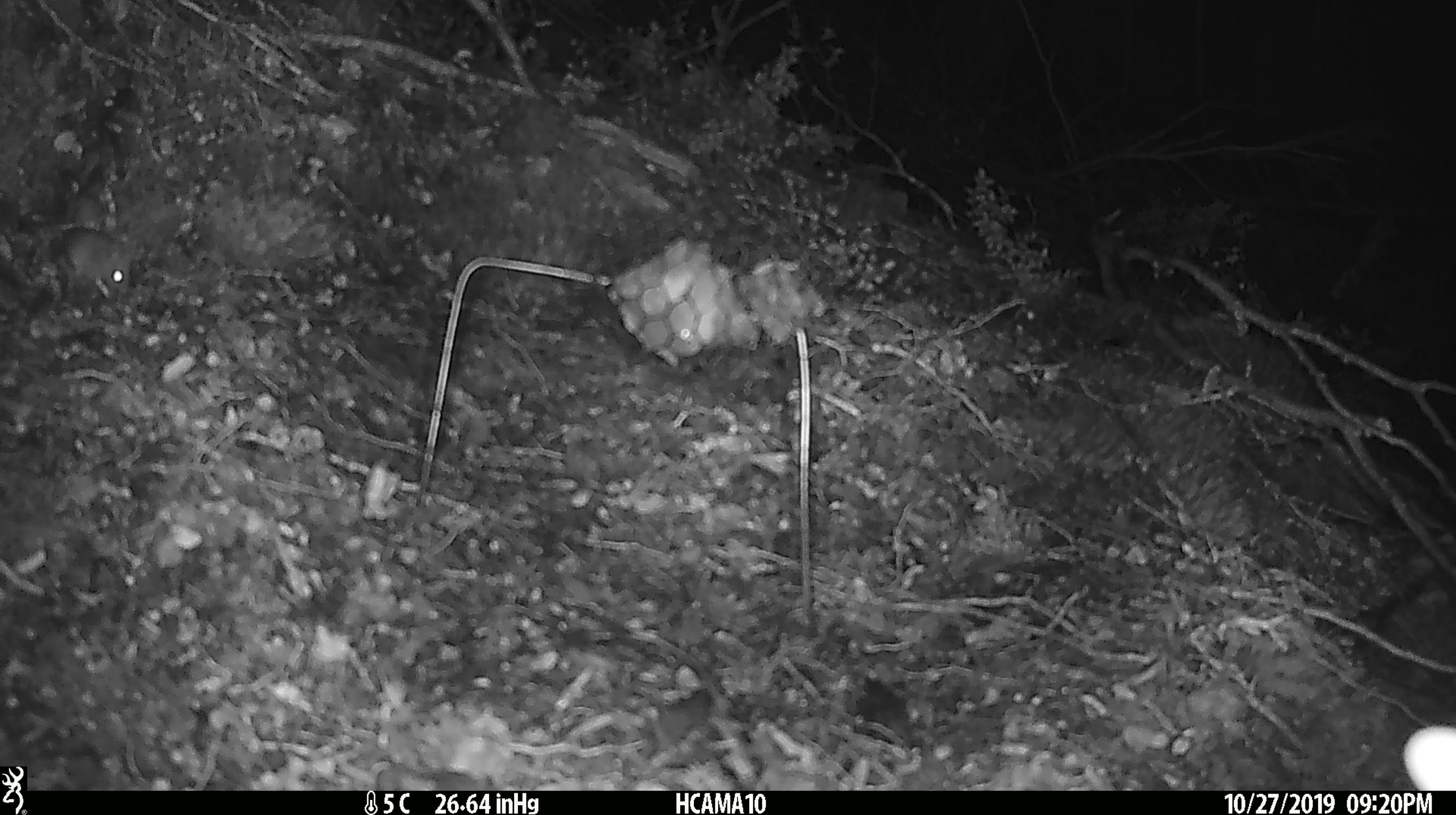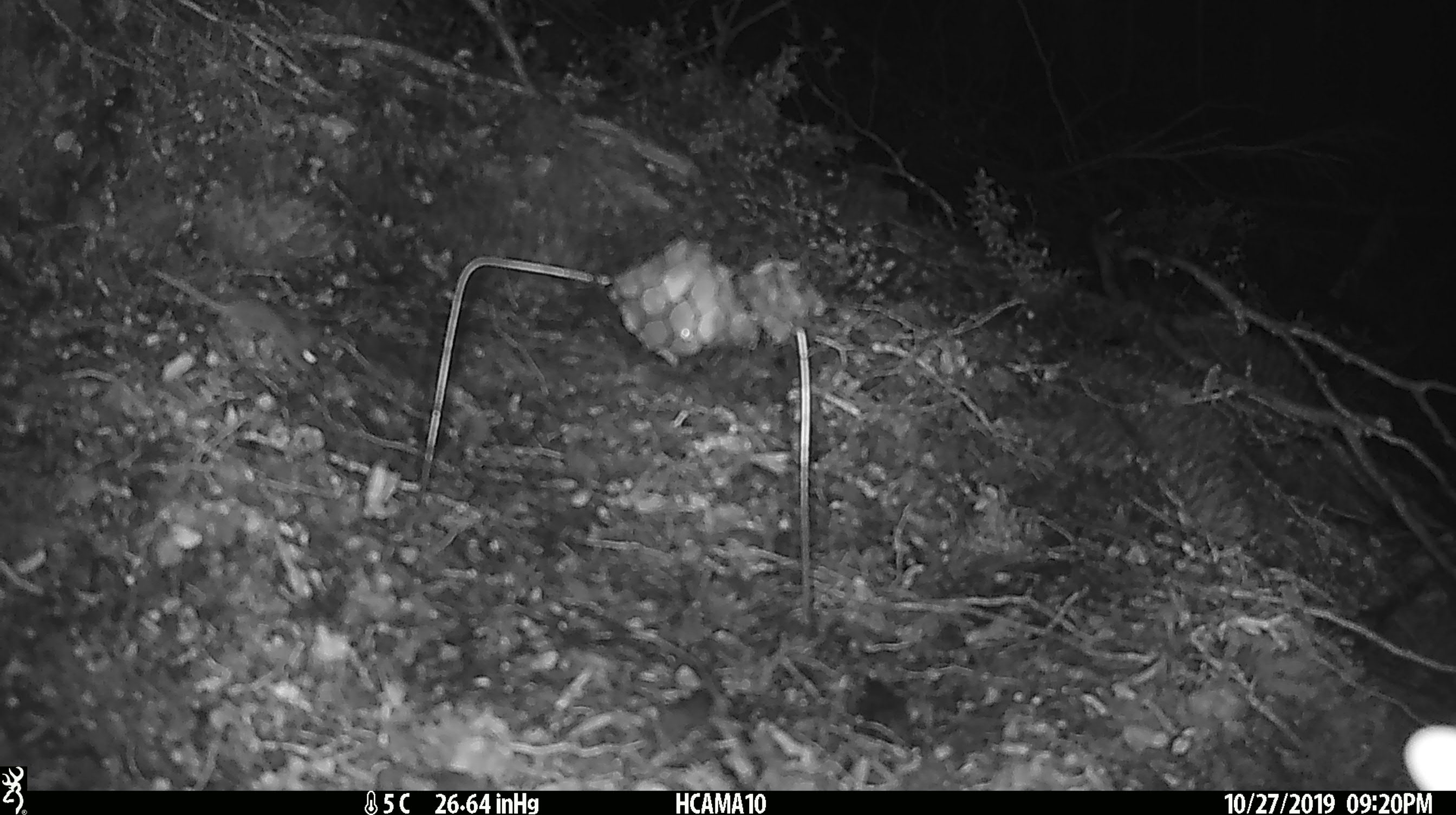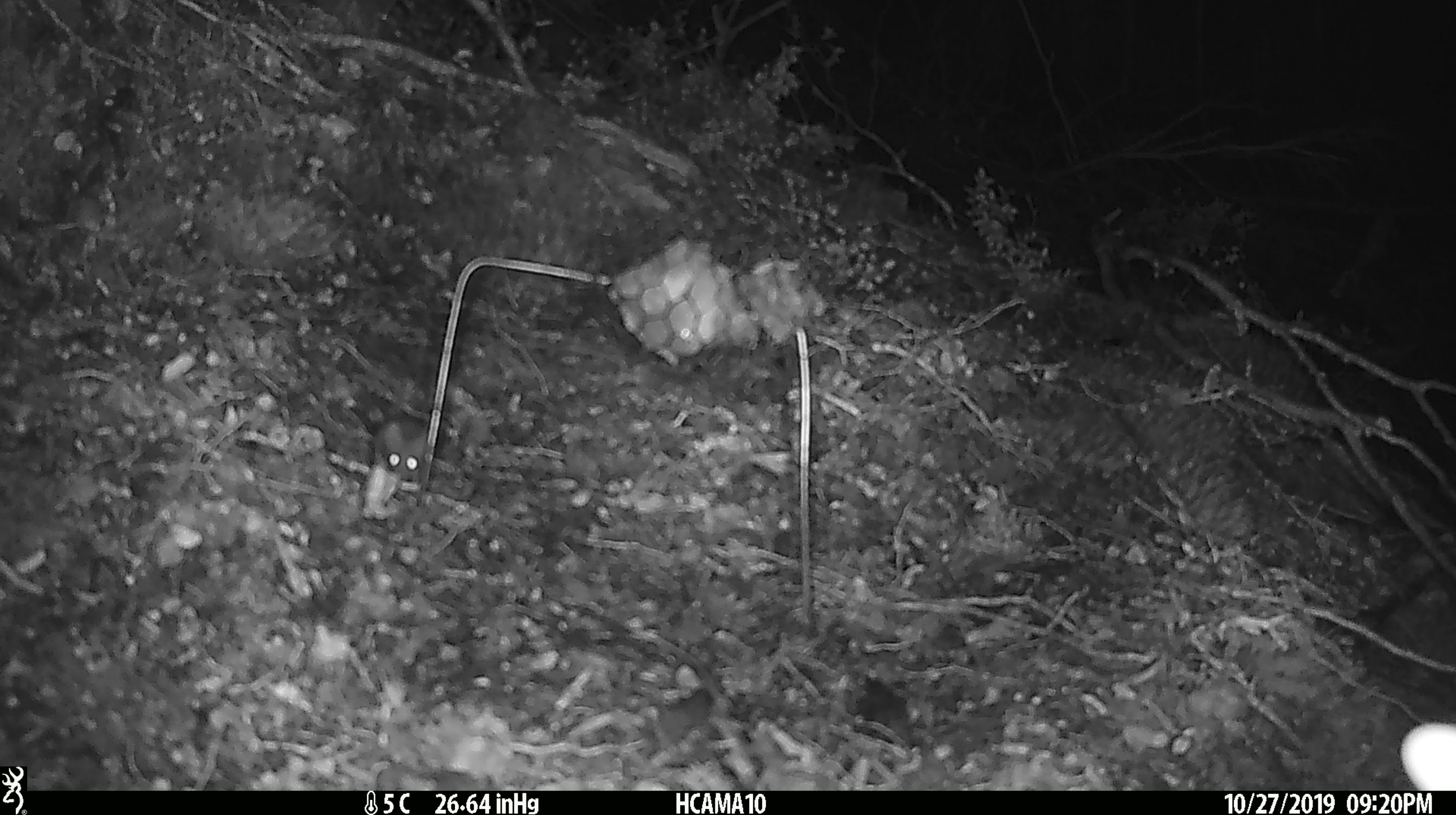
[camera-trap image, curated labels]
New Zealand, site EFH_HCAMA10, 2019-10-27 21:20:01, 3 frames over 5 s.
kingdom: Animalia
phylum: Chordata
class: Mammalia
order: Rodentia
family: Muridae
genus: Mus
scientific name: Mus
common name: mouse